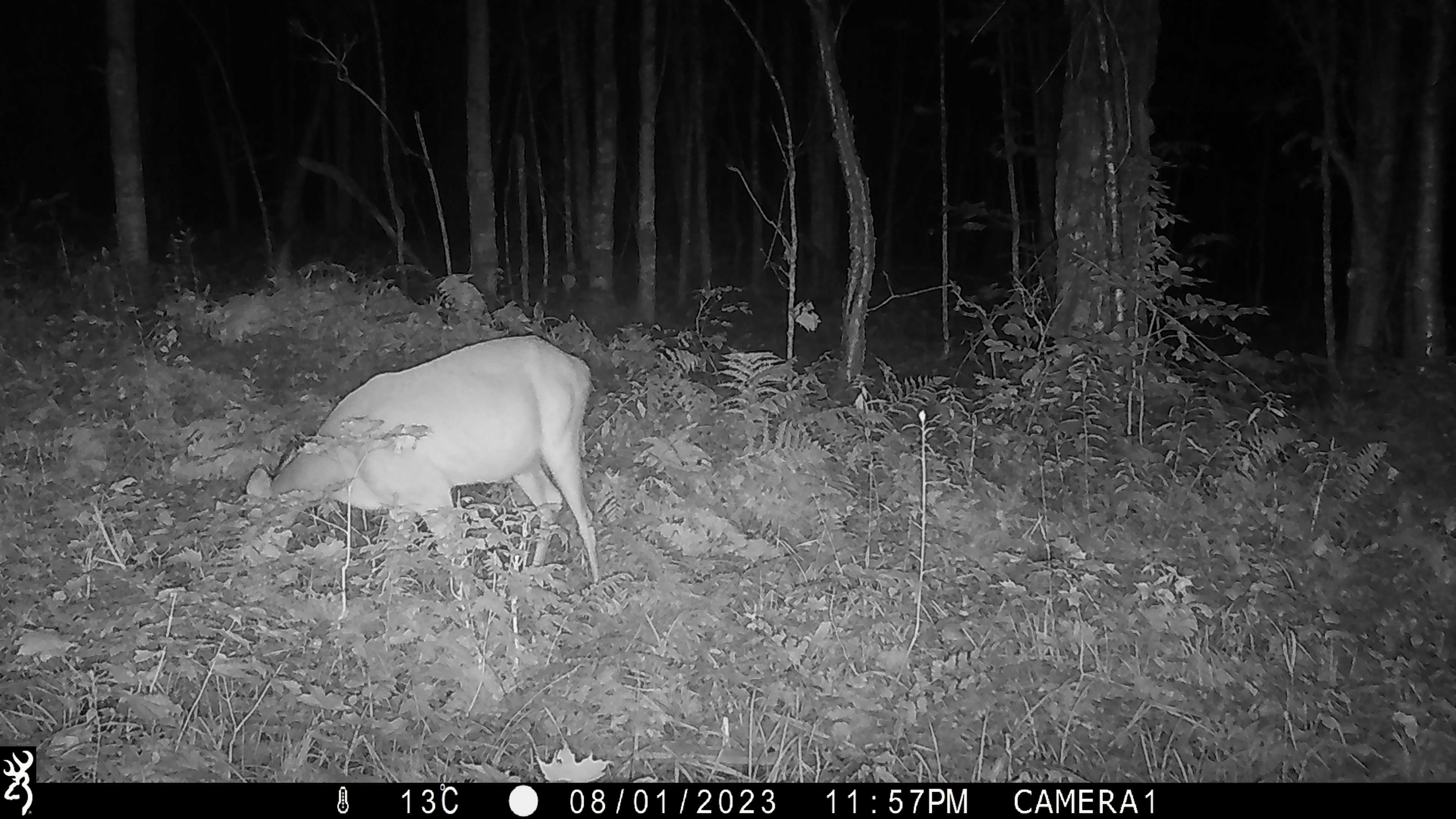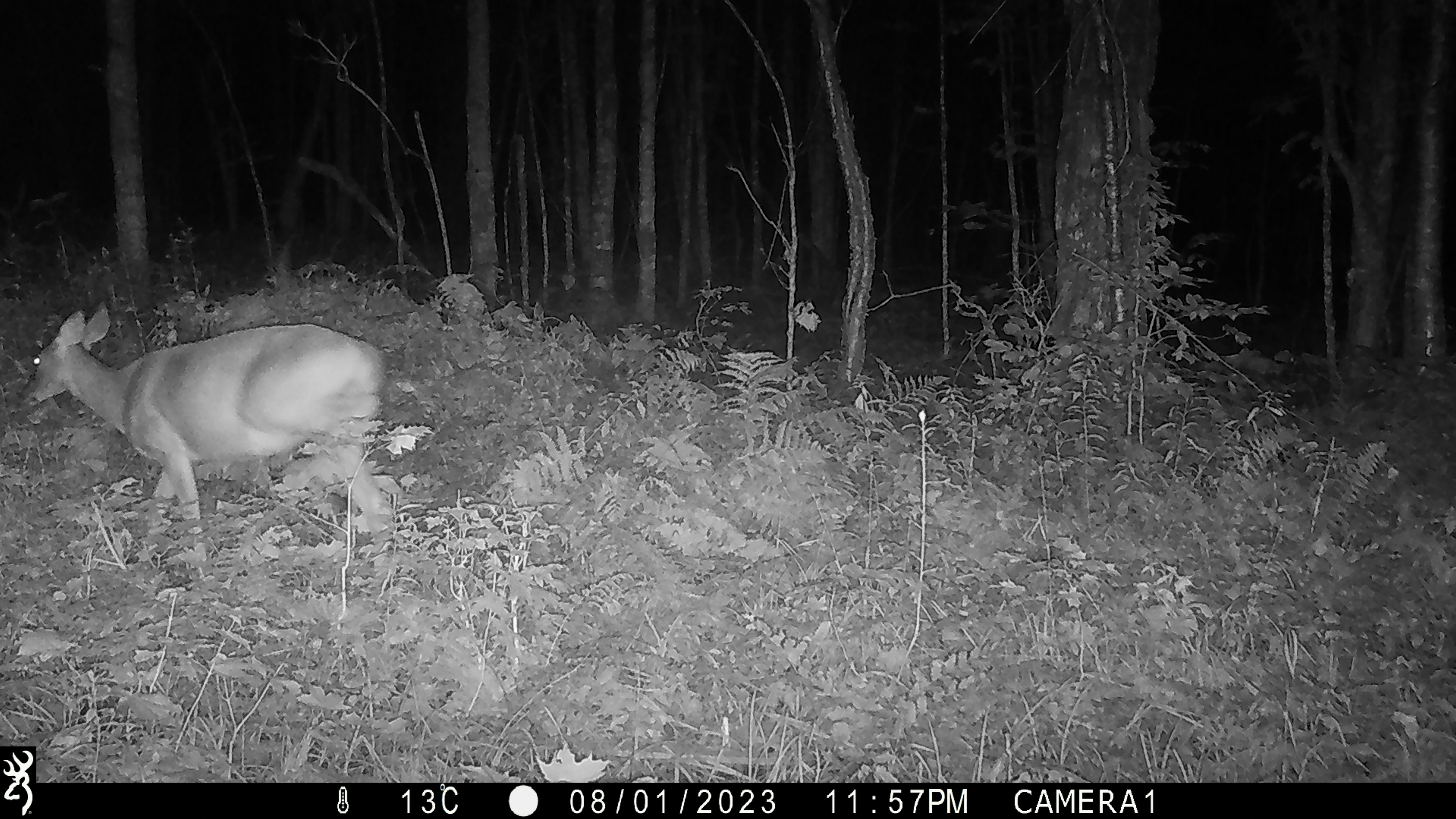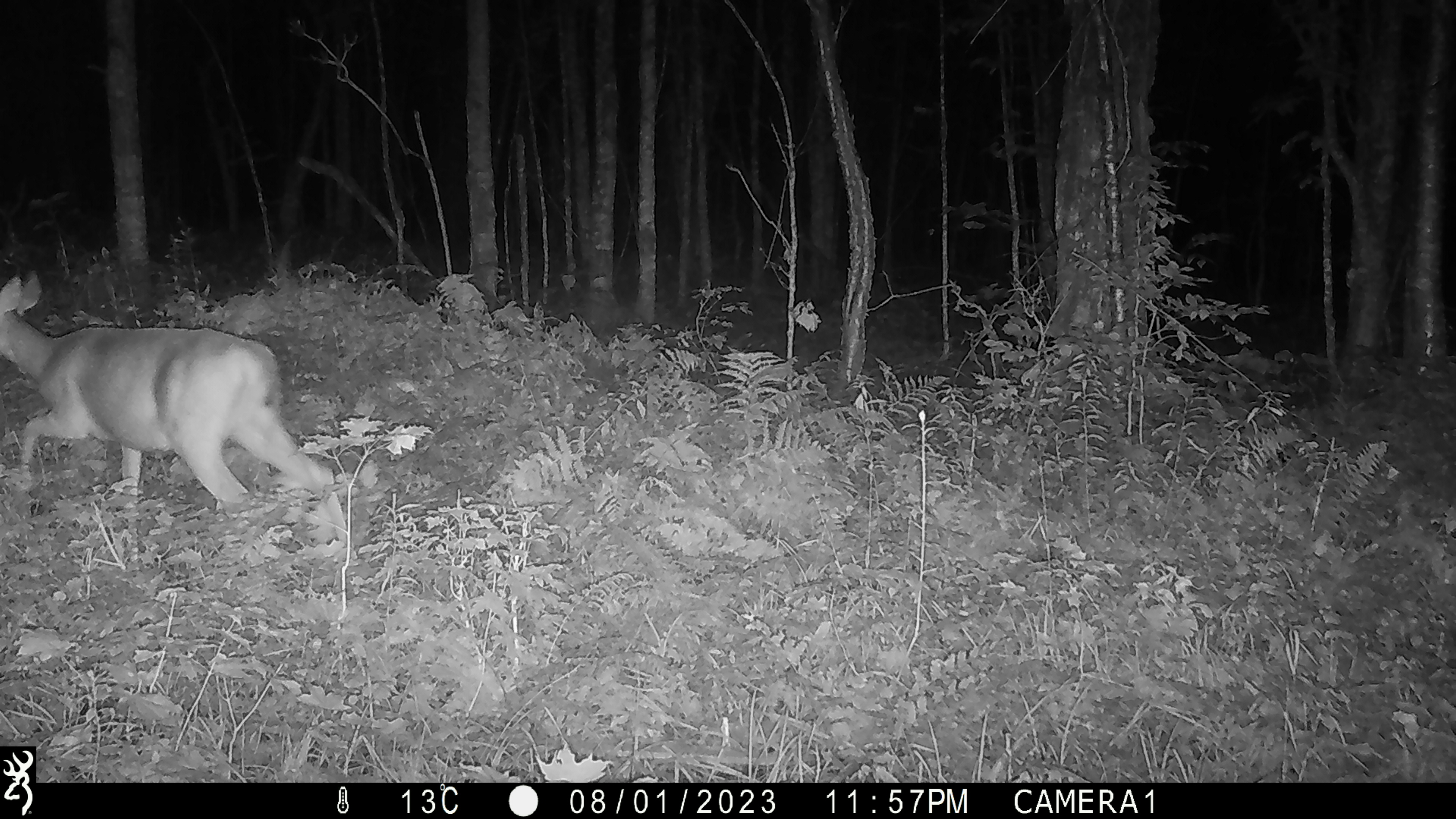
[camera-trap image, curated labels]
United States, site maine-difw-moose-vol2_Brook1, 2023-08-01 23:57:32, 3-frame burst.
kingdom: Animalia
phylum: Chordata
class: Mammalia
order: Artiodactyla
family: Cervidae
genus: Odocoileus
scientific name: Odocoileus virginianus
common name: white-tailed deer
White-tailed deer (Odocoileus virginianus).